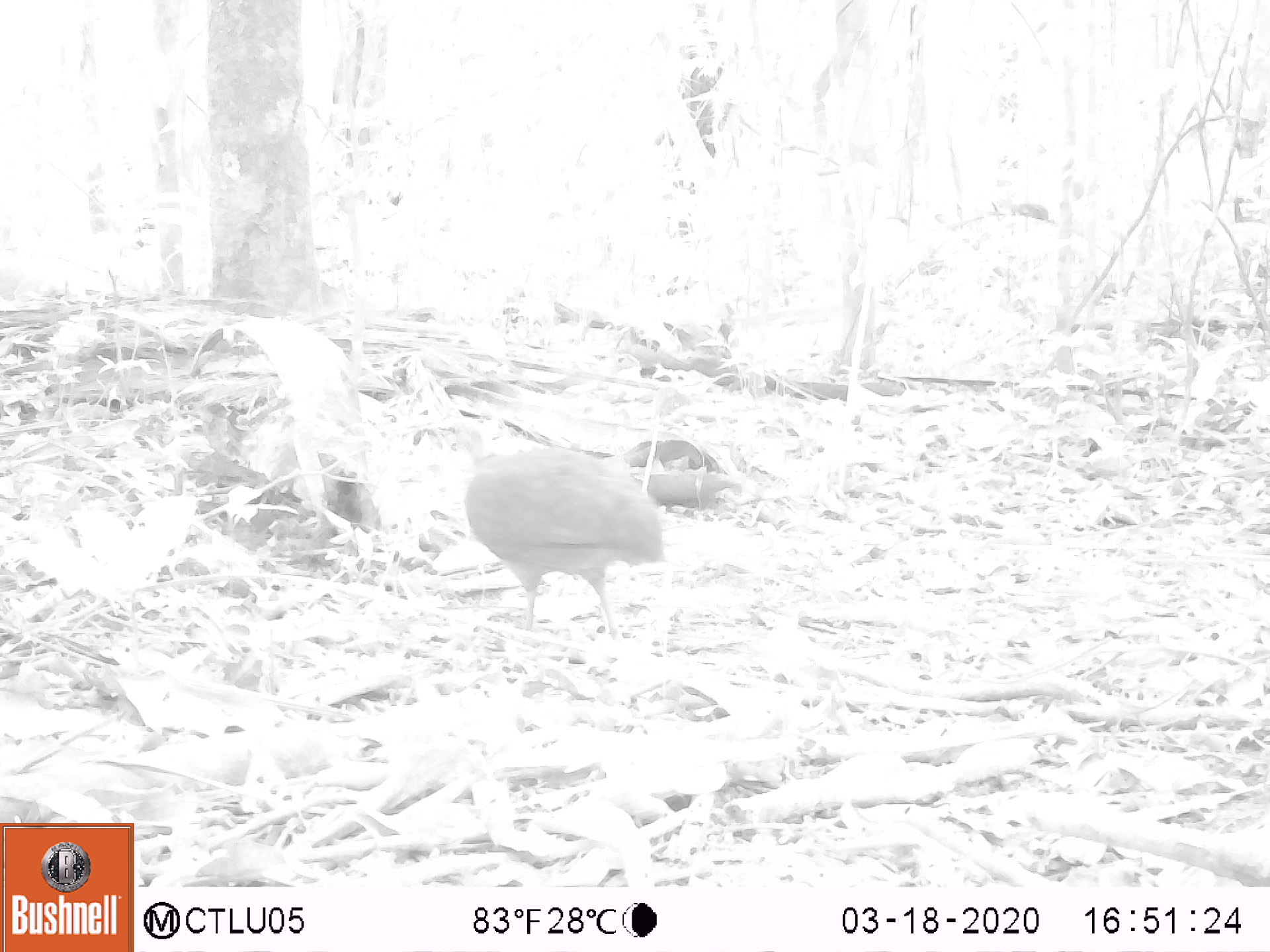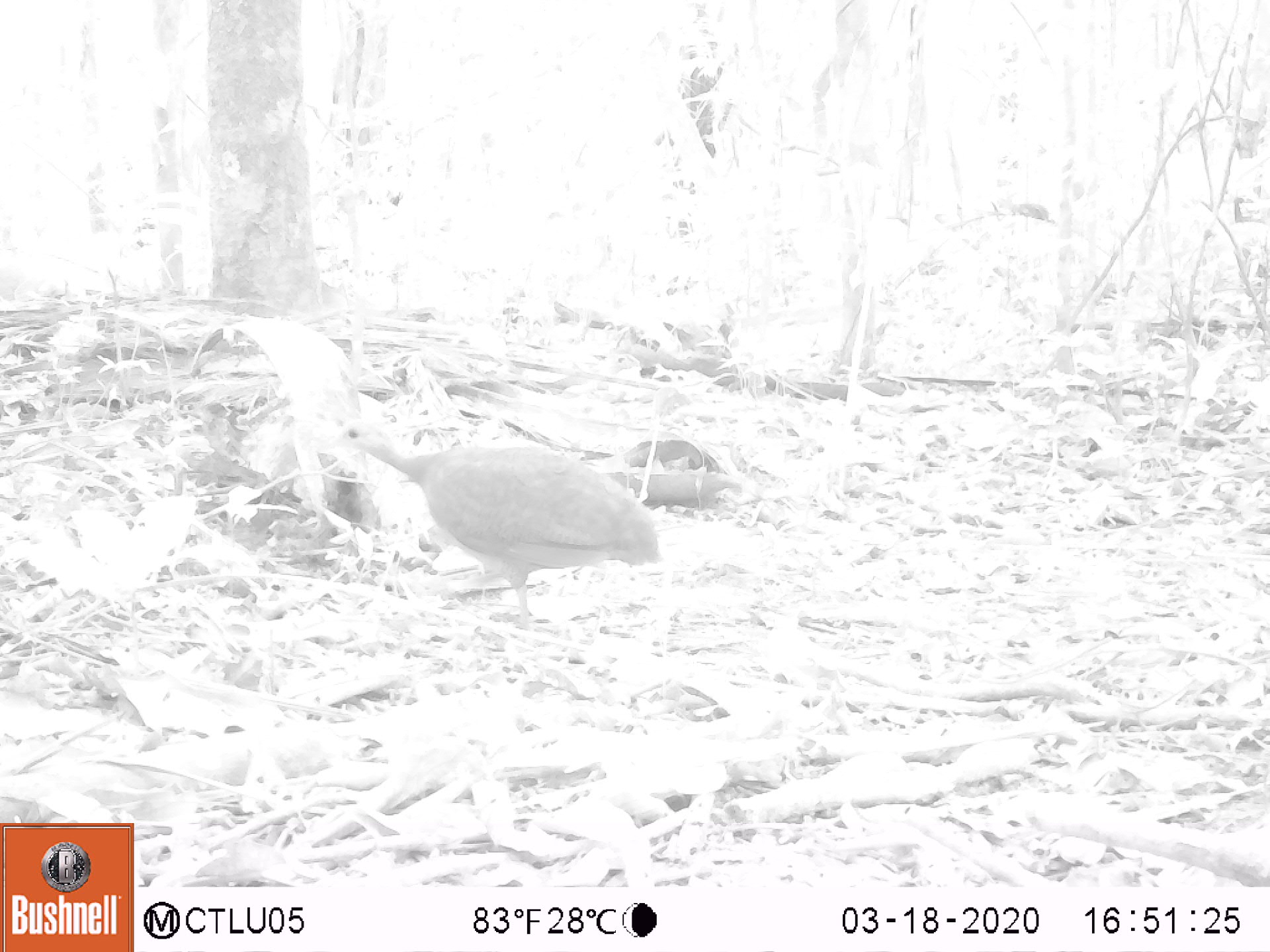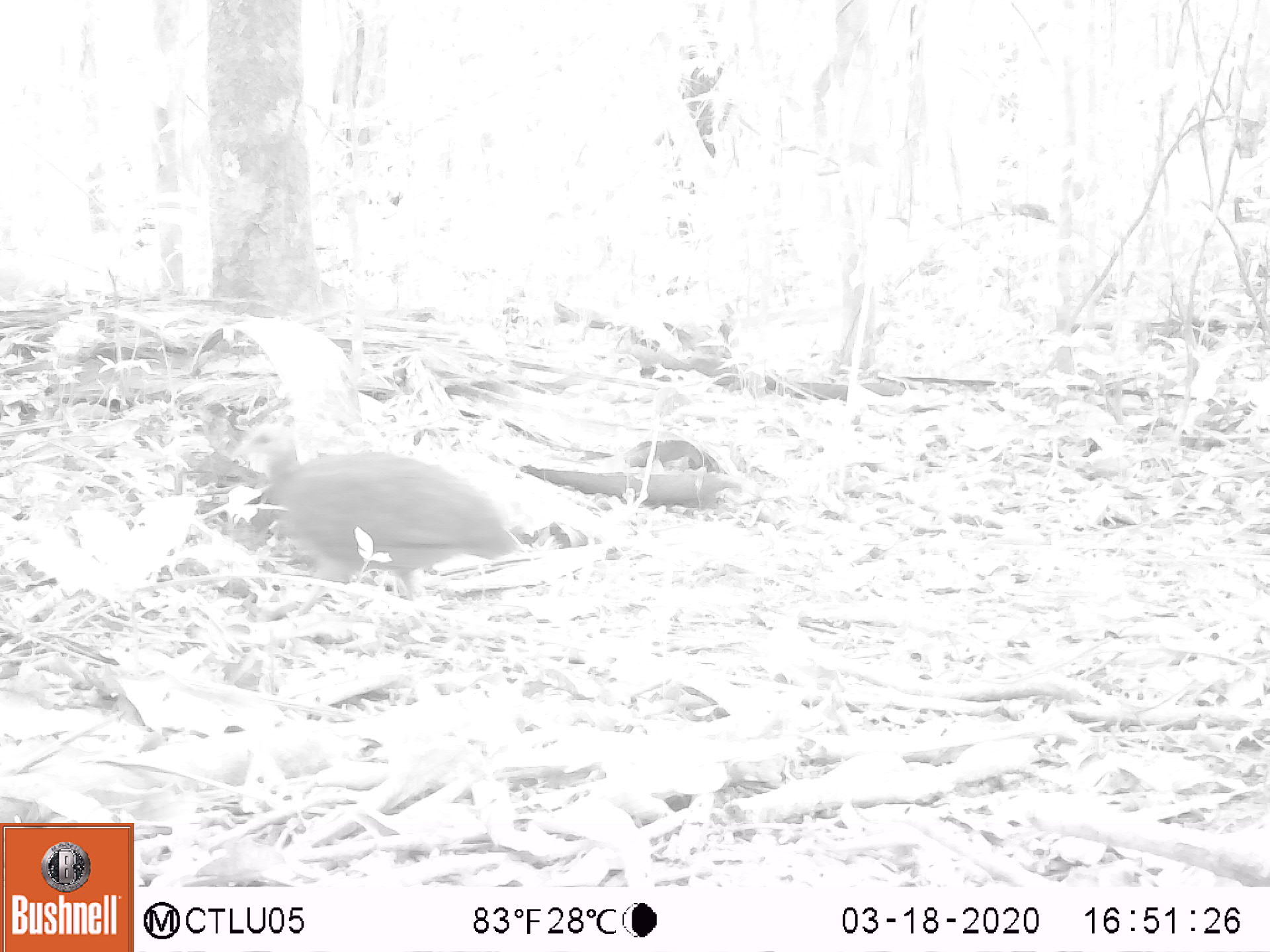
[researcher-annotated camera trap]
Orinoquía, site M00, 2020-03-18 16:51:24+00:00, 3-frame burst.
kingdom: Animalia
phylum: Chordata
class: Aves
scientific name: Aves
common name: bird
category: unknown bird